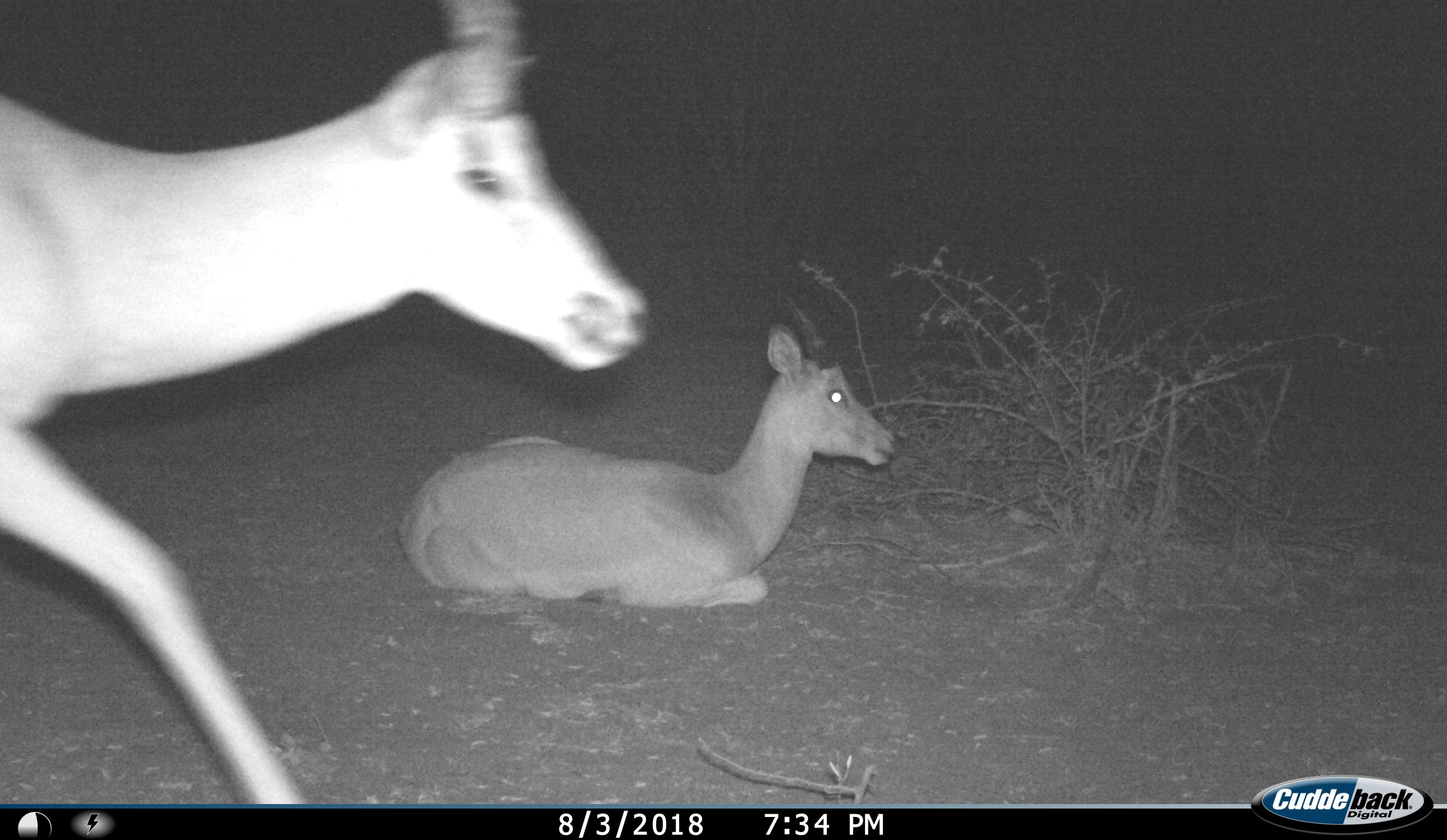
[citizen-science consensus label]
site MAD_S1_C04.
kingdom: Animalia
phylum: Chordata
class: Mammalia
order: Artiodactyla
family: Bovidae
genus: Aepyceros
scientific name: Aepyceros melampus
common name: impala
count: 2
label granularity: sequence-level